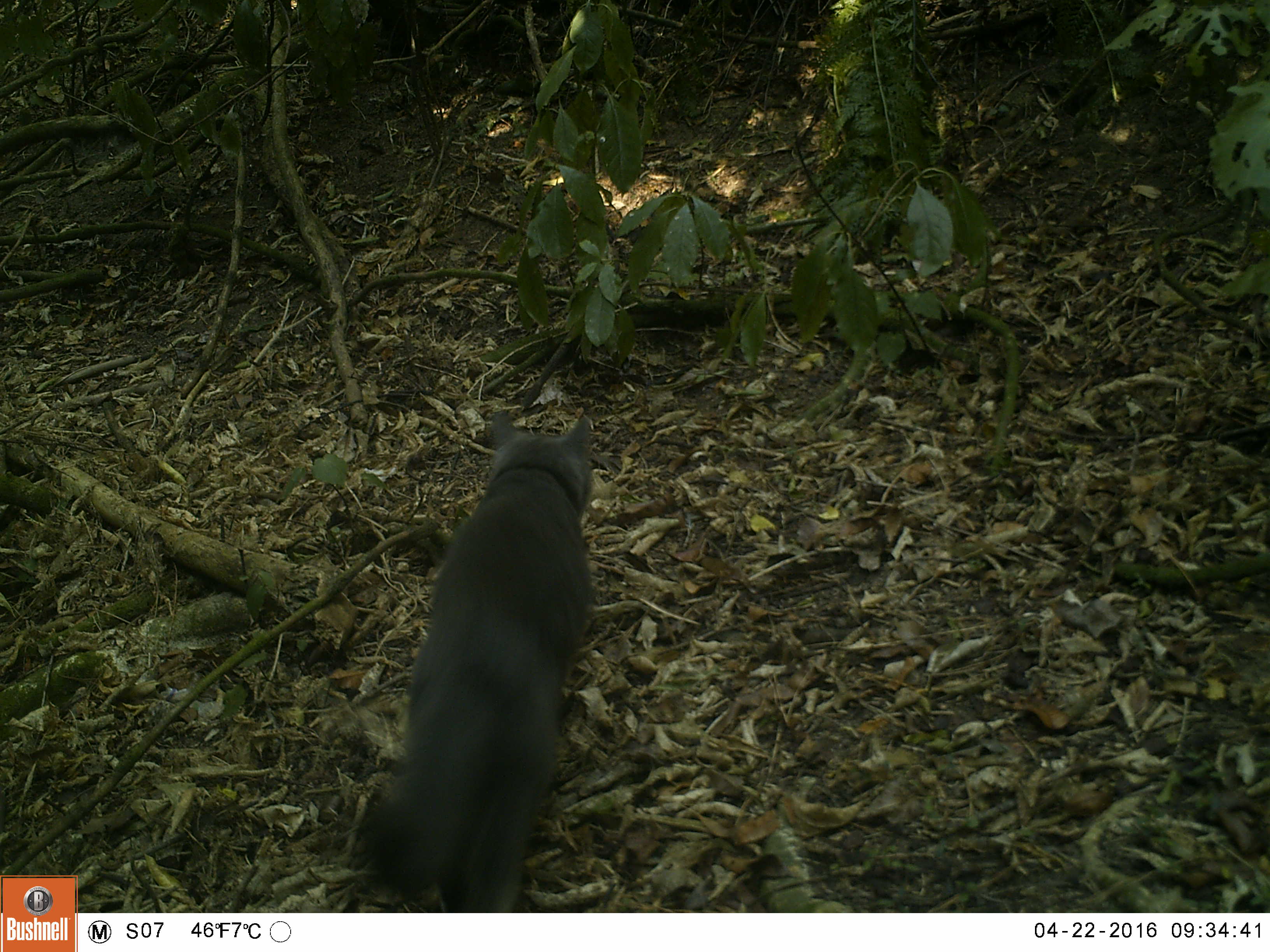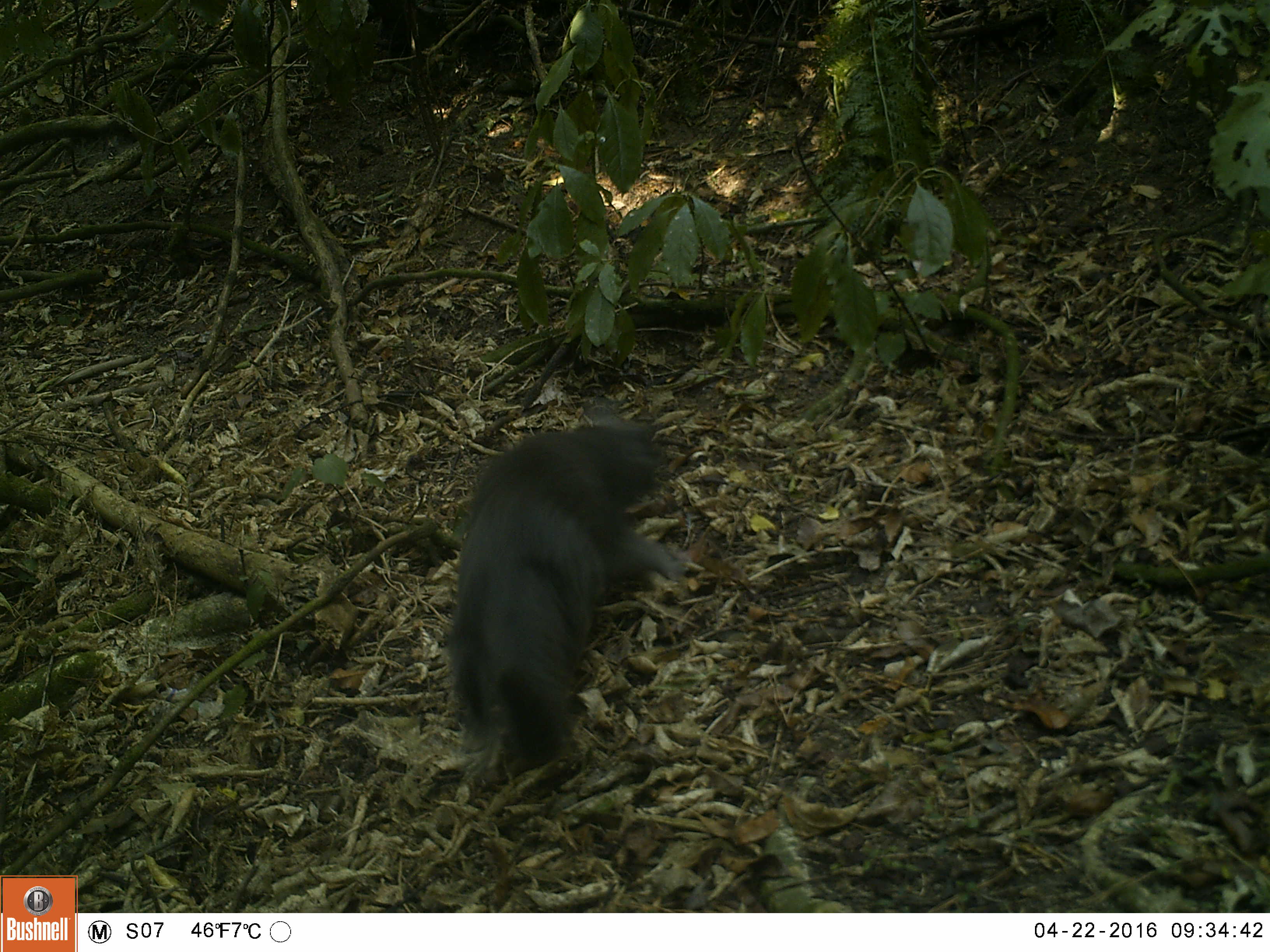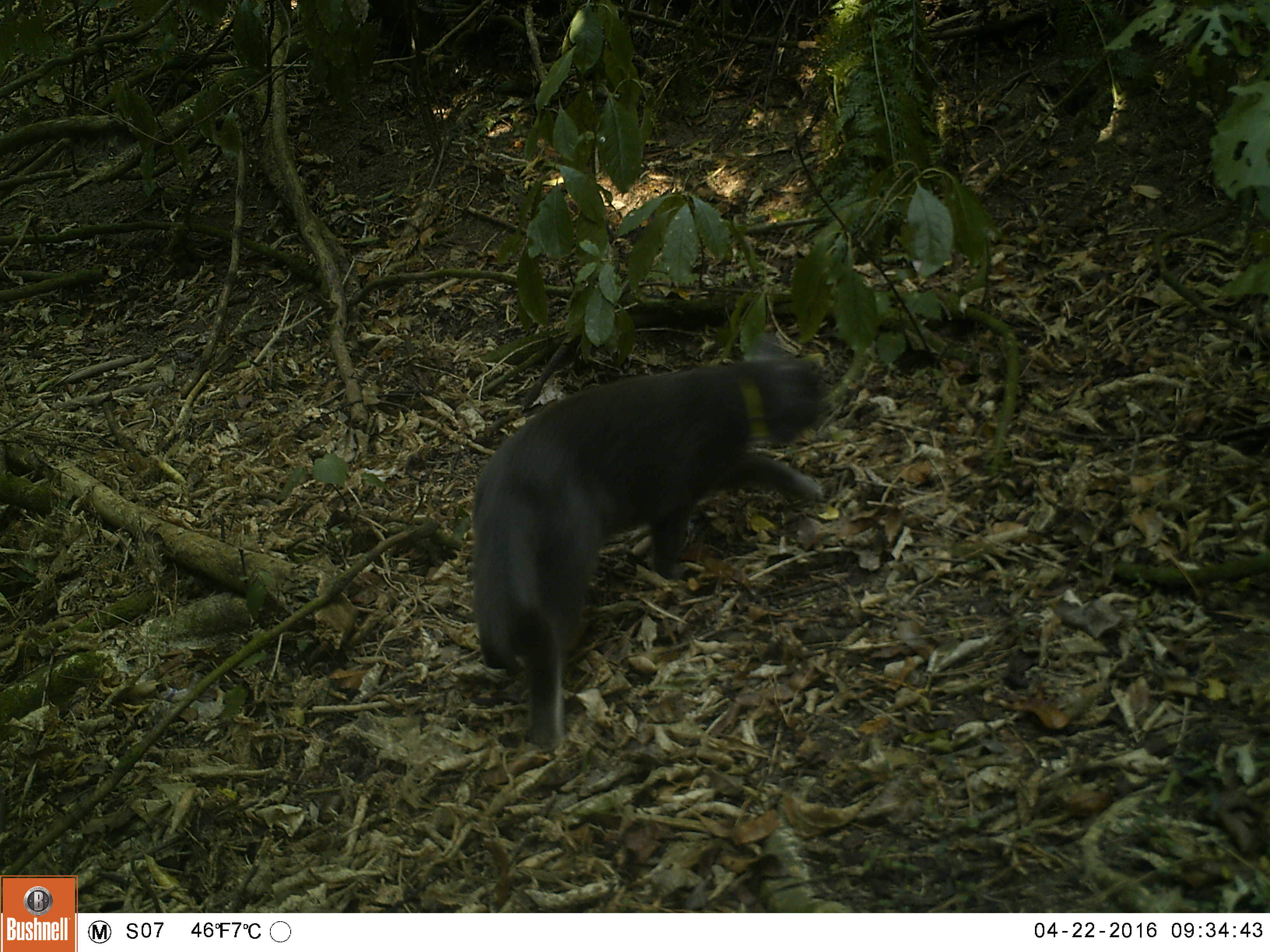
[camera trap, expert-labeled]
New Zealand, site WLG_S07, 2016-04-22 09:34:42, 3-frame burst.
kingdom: Animalia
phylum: Chordata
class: Mammalia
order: Carnivora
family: Felidae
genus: Felis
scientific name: Felis catus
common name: domestic cat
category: cat